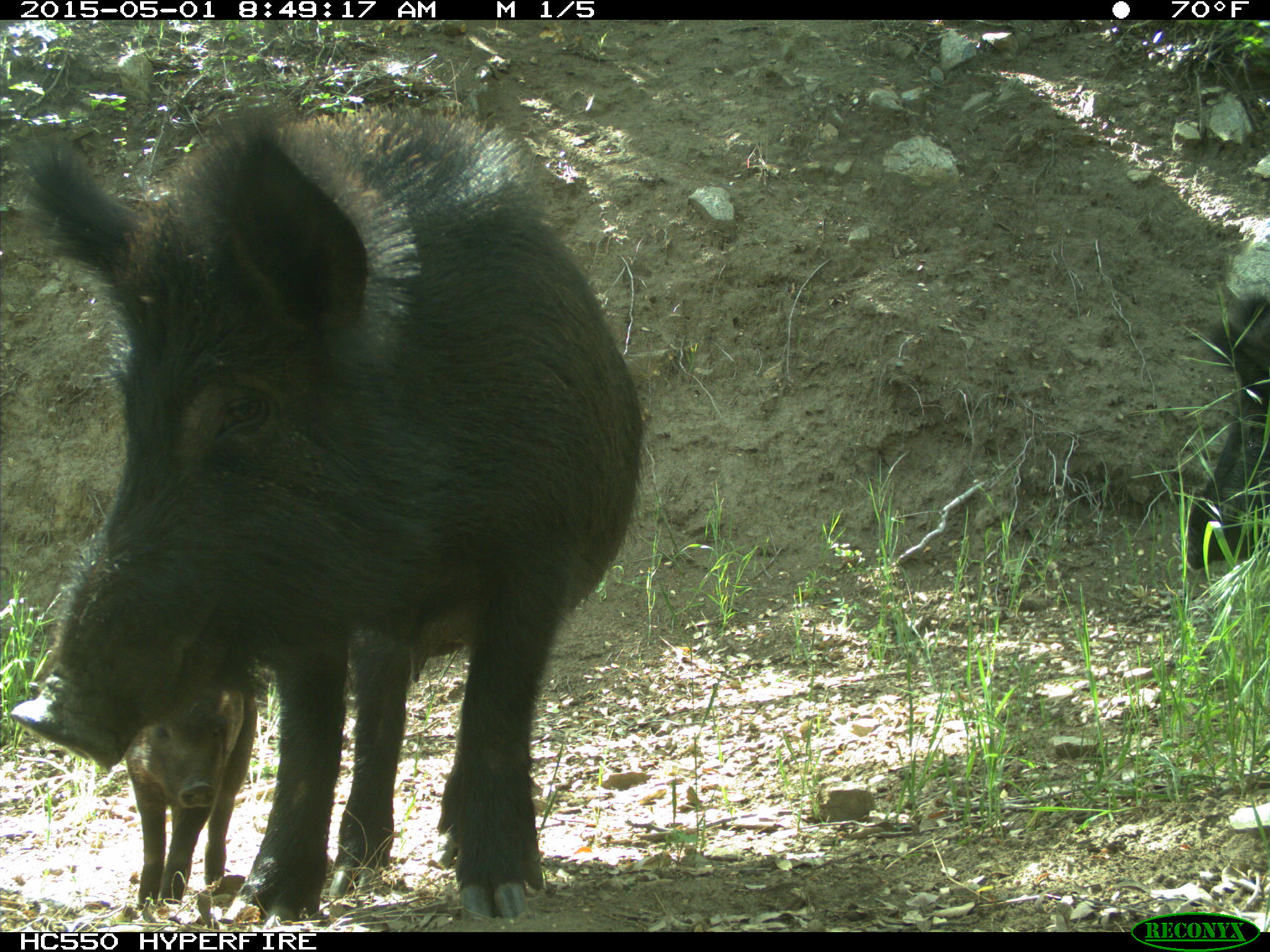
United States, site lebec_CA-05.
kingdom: Animalia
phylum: Chordata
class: Mammalia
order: Artiodactyla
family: Suidae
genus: Sus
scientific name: Sus scrofa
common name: wild boar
Sus scrofa (wild boar).